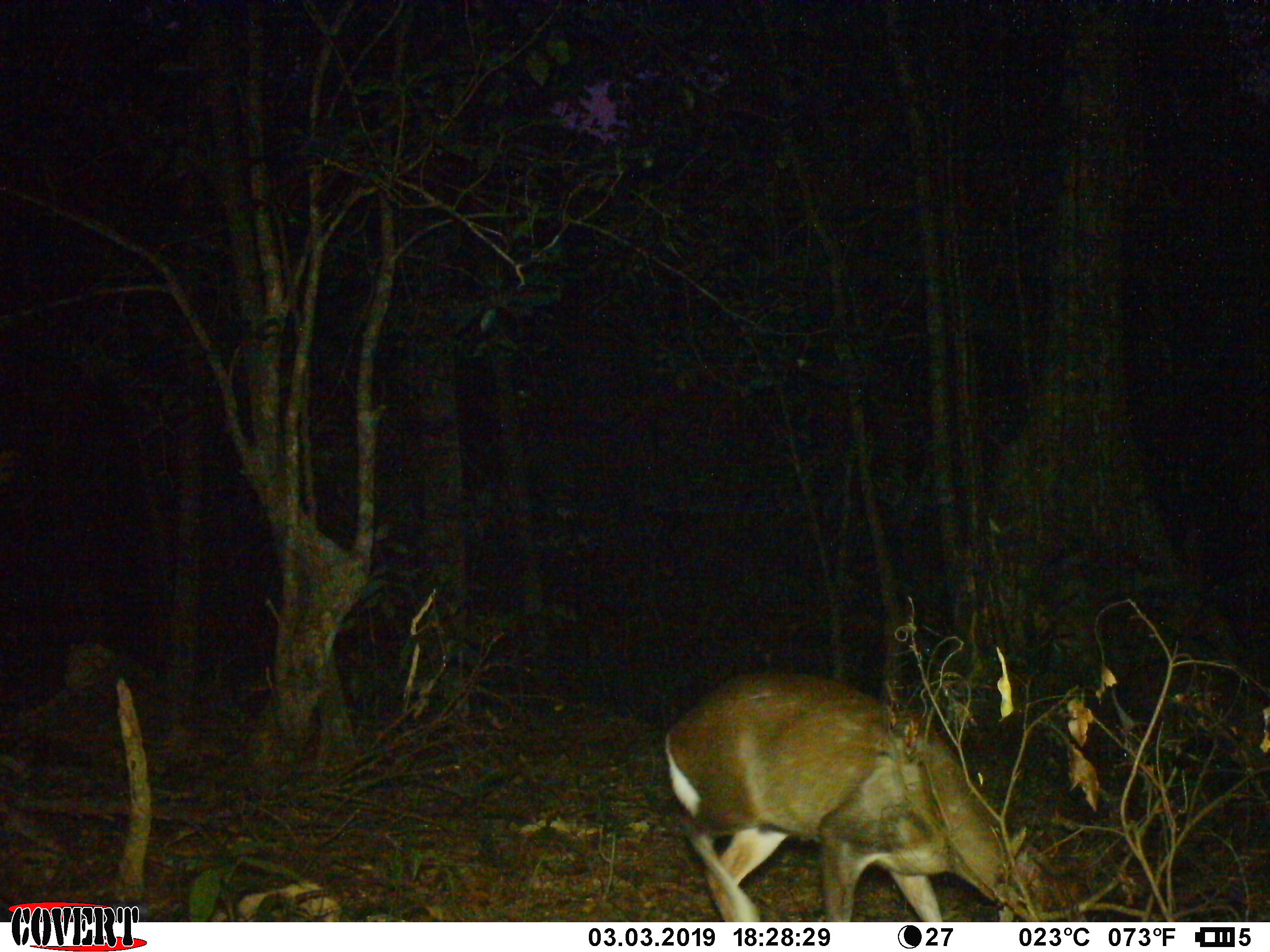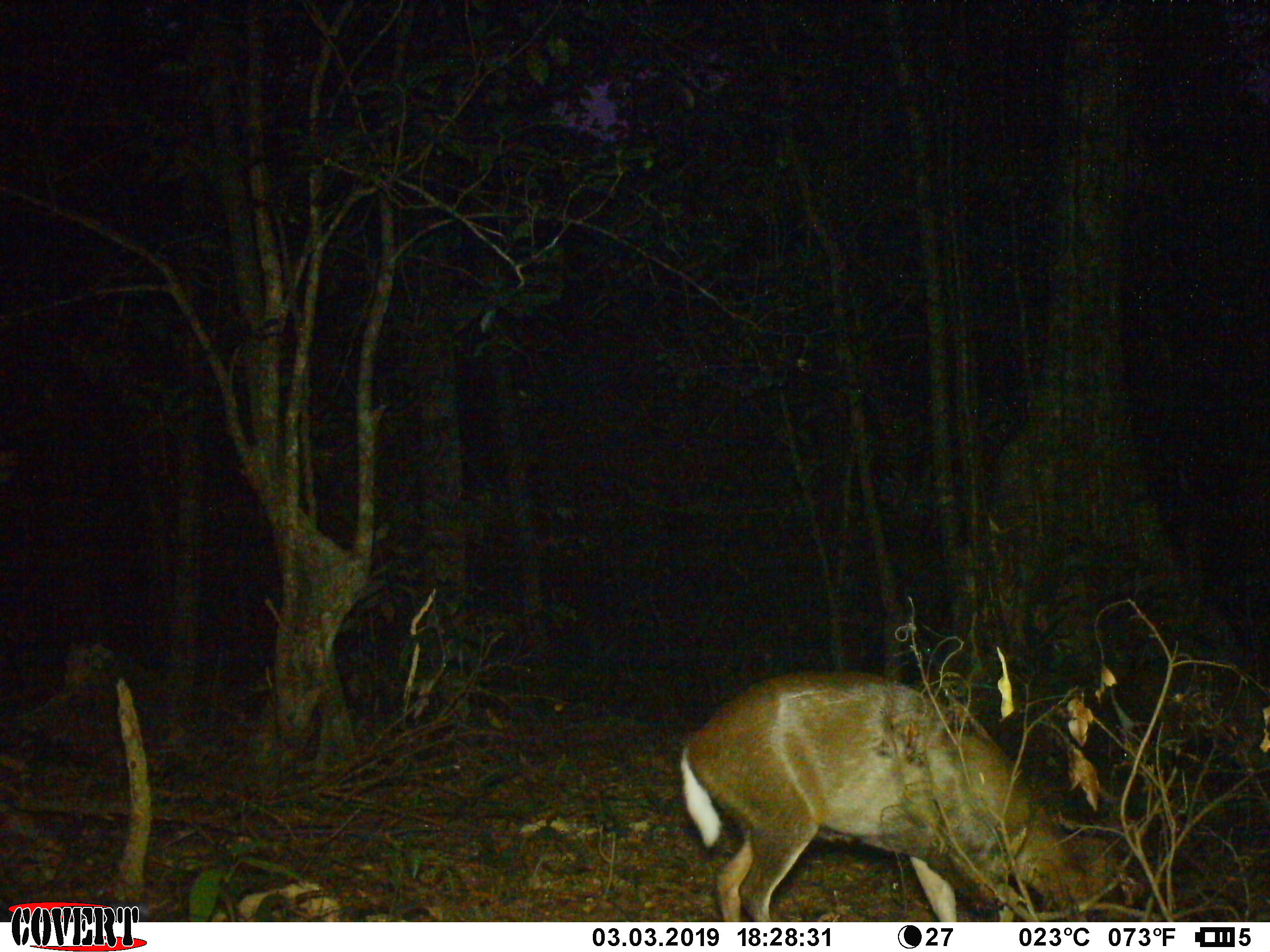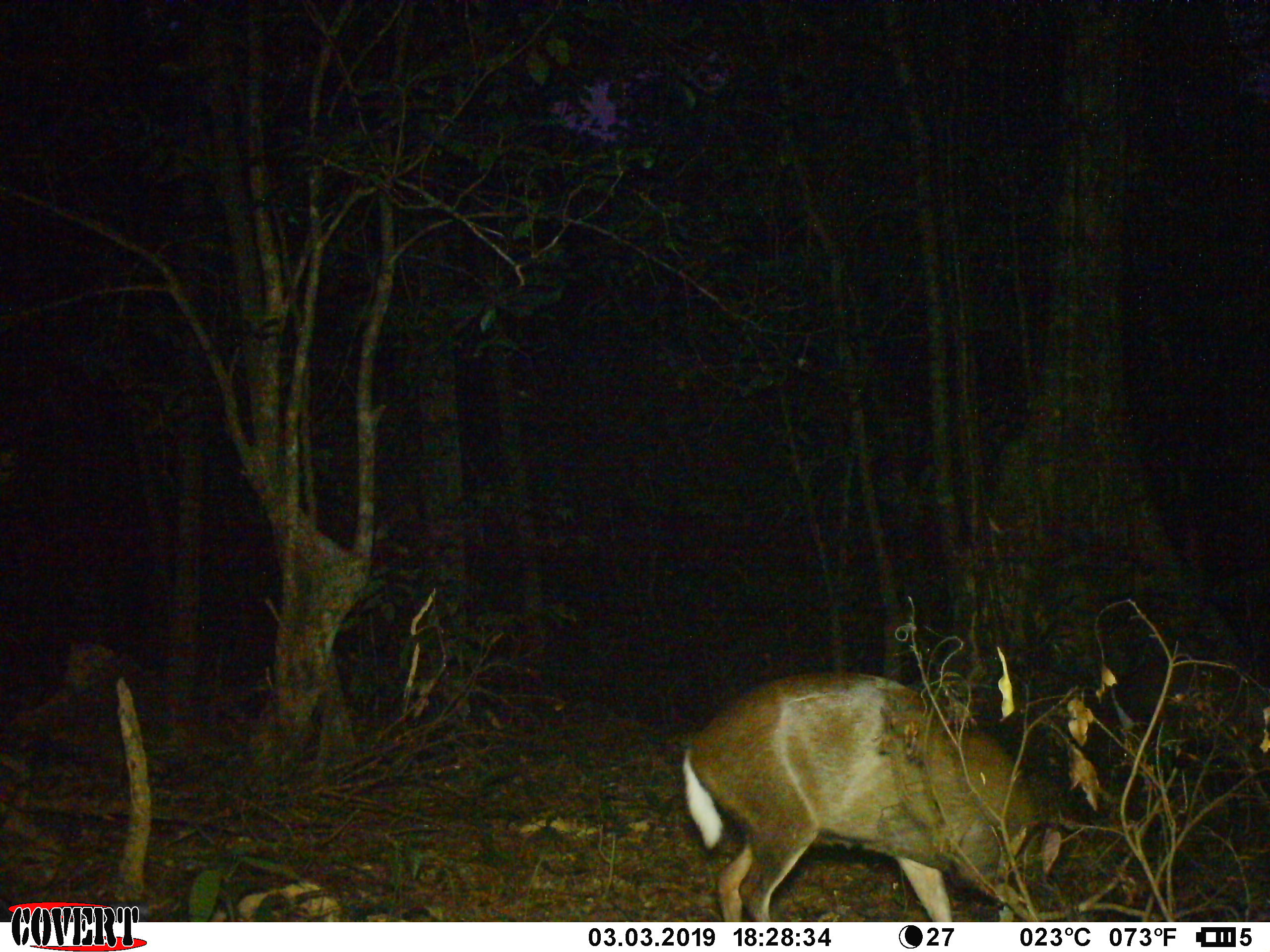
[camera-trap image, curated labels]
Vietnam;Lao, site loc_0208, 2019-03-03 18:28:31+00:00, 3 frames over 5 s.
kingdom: Animalia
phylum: Chordata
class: Mammalia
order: Artiodactyla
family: Cervidae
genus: Muntiacus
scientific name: Muntiacus rooseveltorum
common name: roosevelt's muntjac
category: roosevelts muntjac group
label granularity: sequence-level